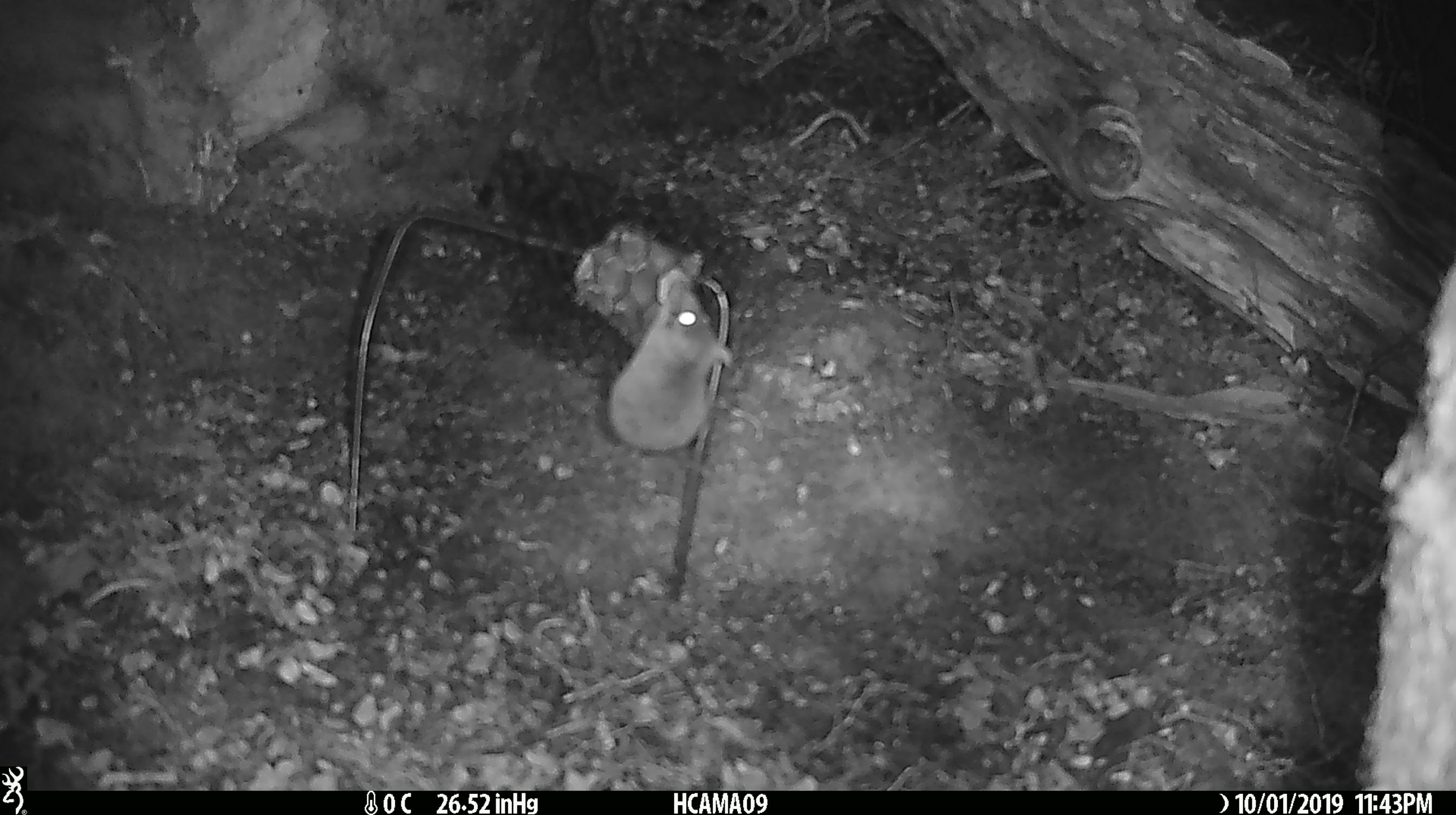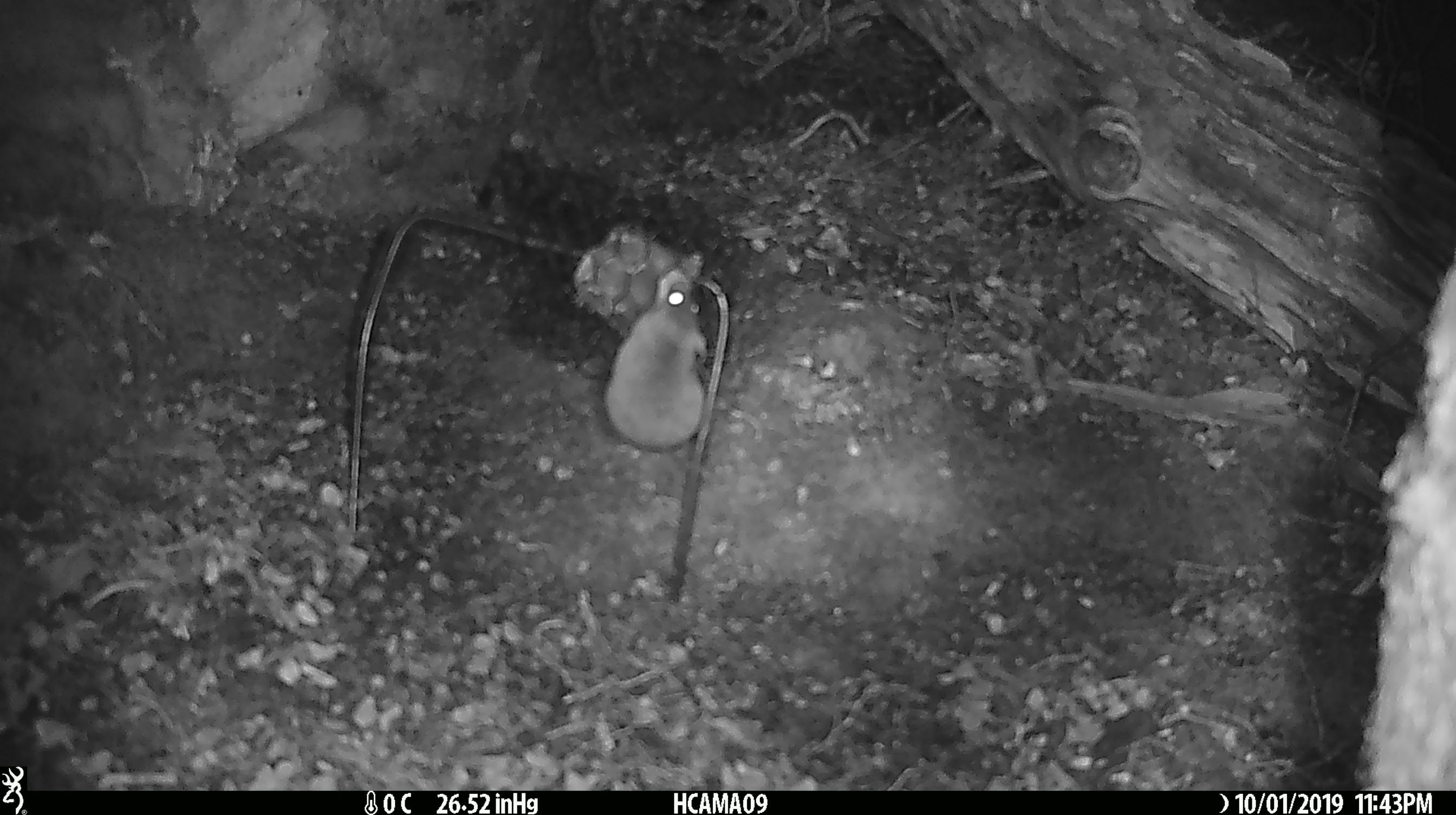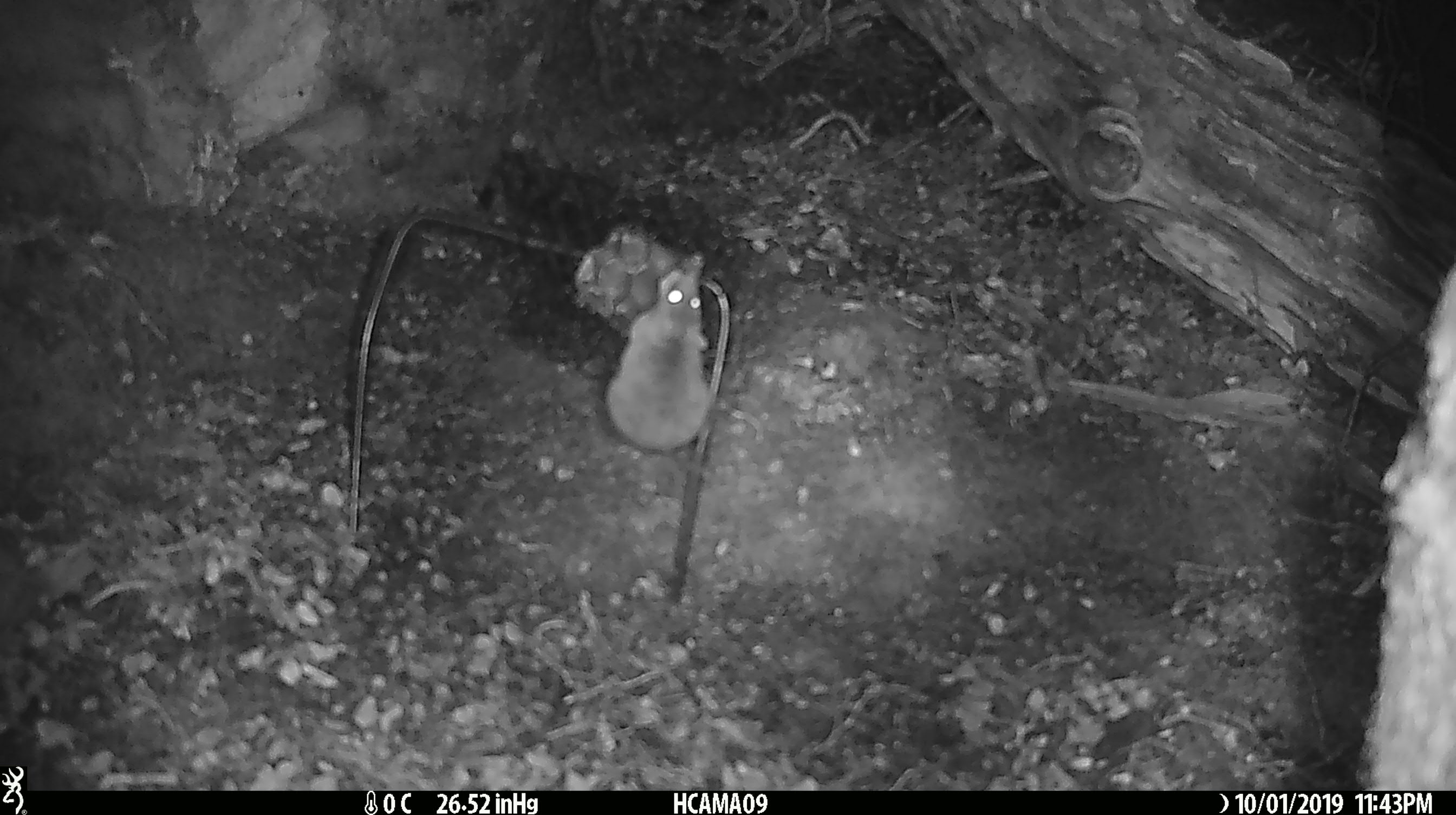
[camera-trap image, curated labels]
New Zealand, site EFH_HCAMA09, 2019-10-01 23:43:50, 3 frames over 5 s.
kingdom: Animalia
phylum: Chordata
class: Mammalia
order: Rodentia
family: Muridae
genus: Mus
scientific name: Mus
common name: mouse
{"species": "mouse (Mus)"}